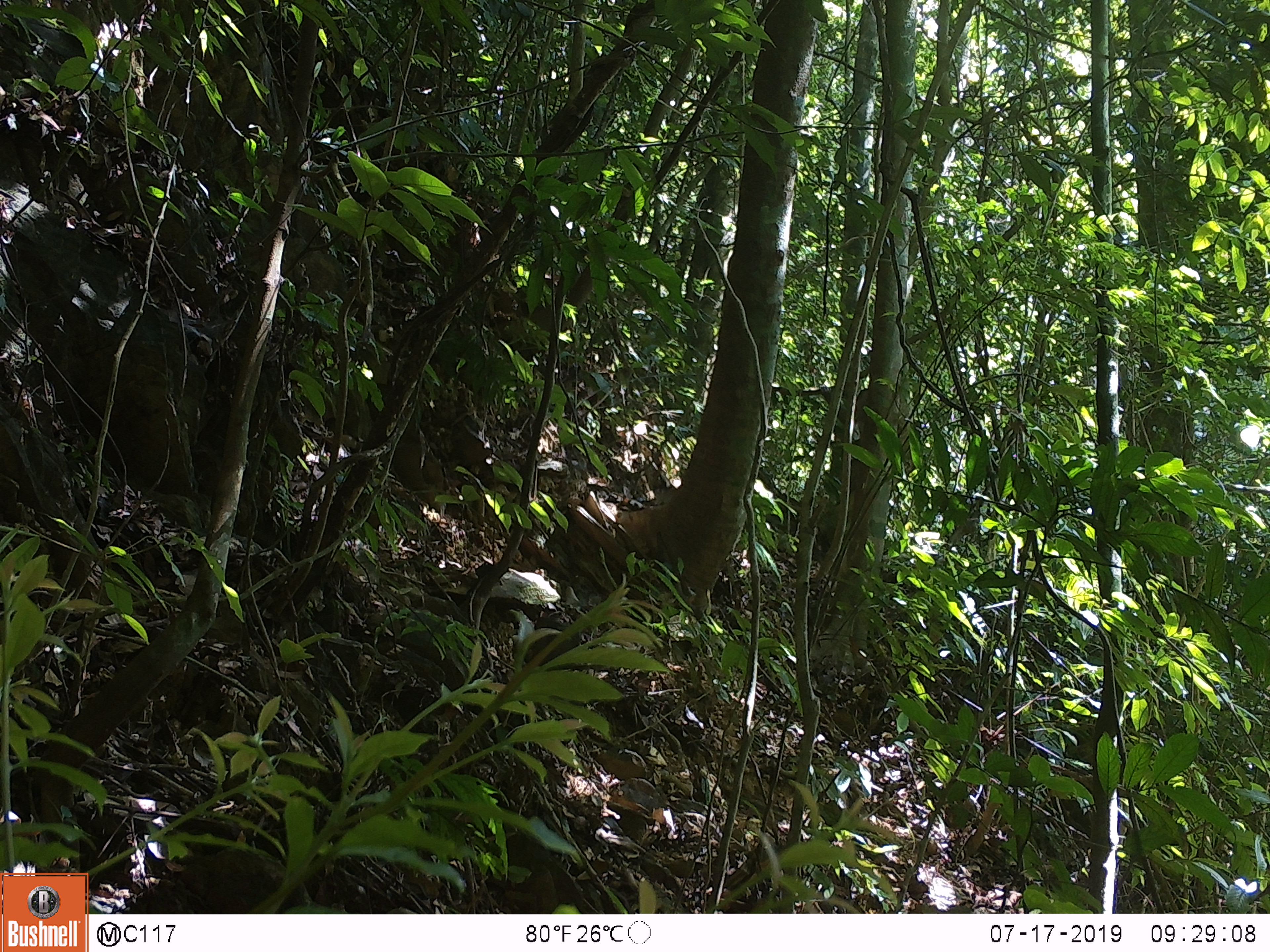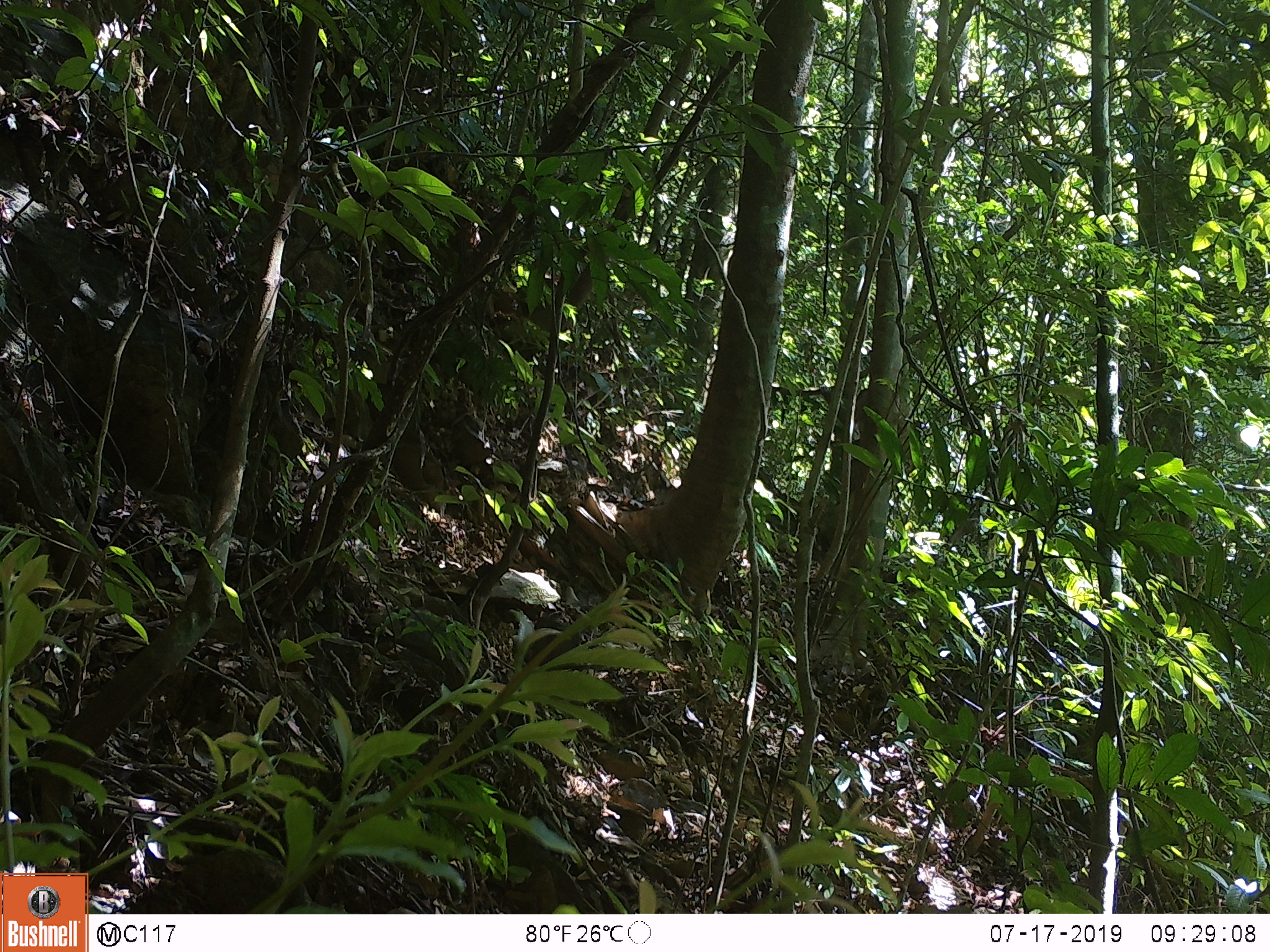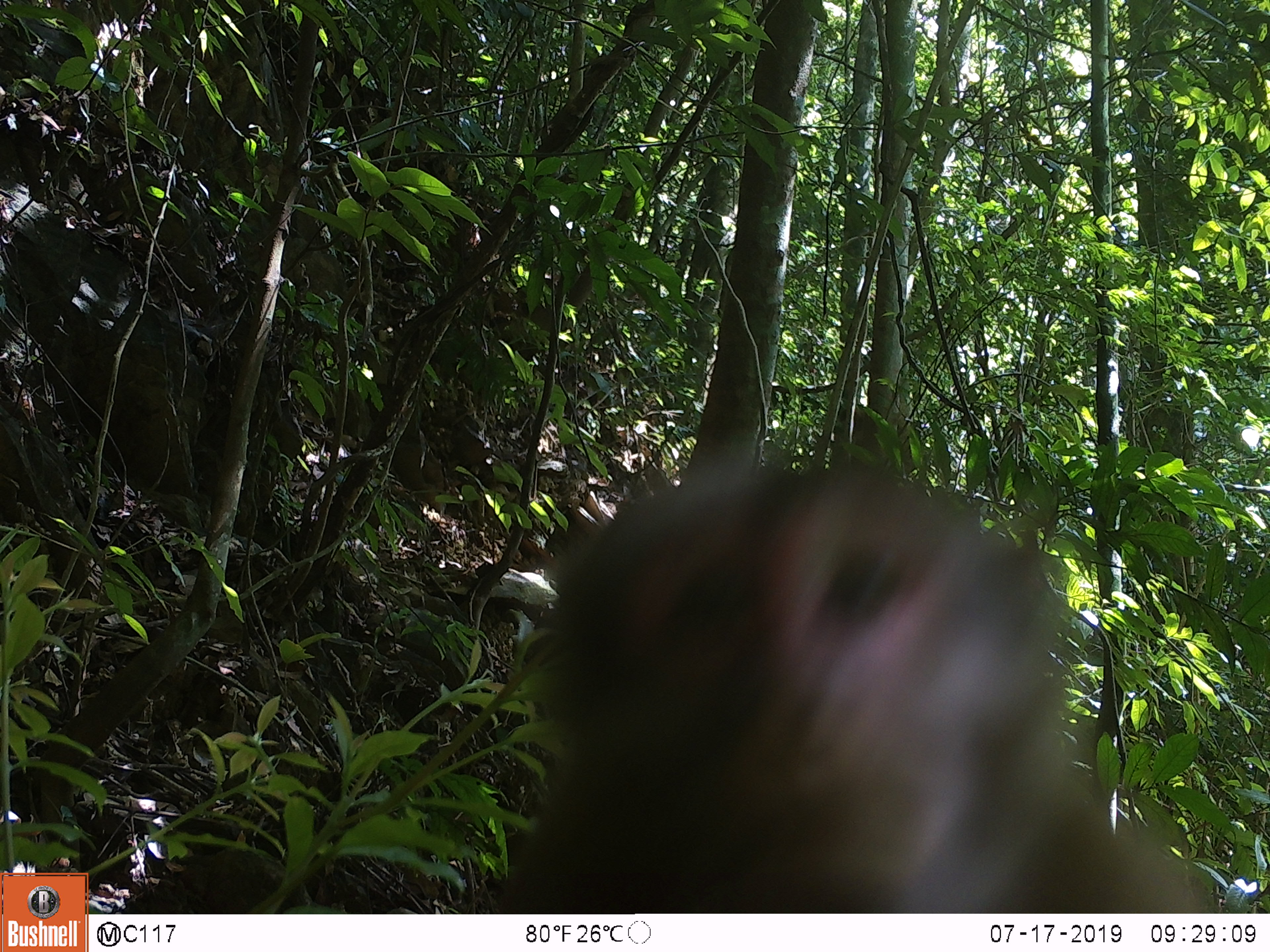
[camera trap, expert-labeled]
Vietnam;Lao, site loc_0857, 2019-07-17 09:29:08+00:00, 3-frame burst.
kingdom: Animalia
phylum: Chordata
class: Mammalia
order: Primates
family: Cercopithecidae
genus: Macaca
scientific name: Macaca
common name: macaque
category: macaque not stump tailed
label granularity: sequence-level